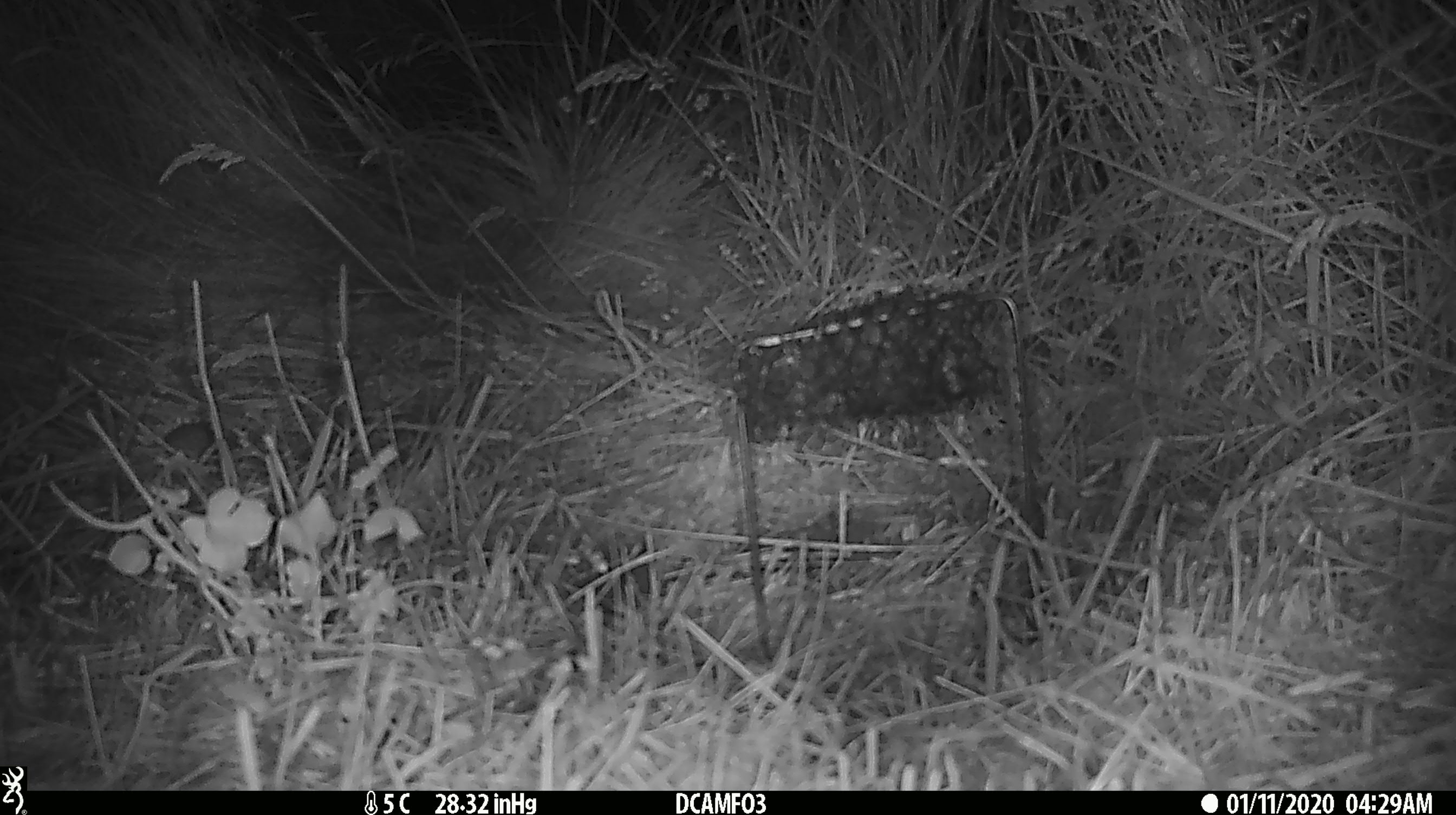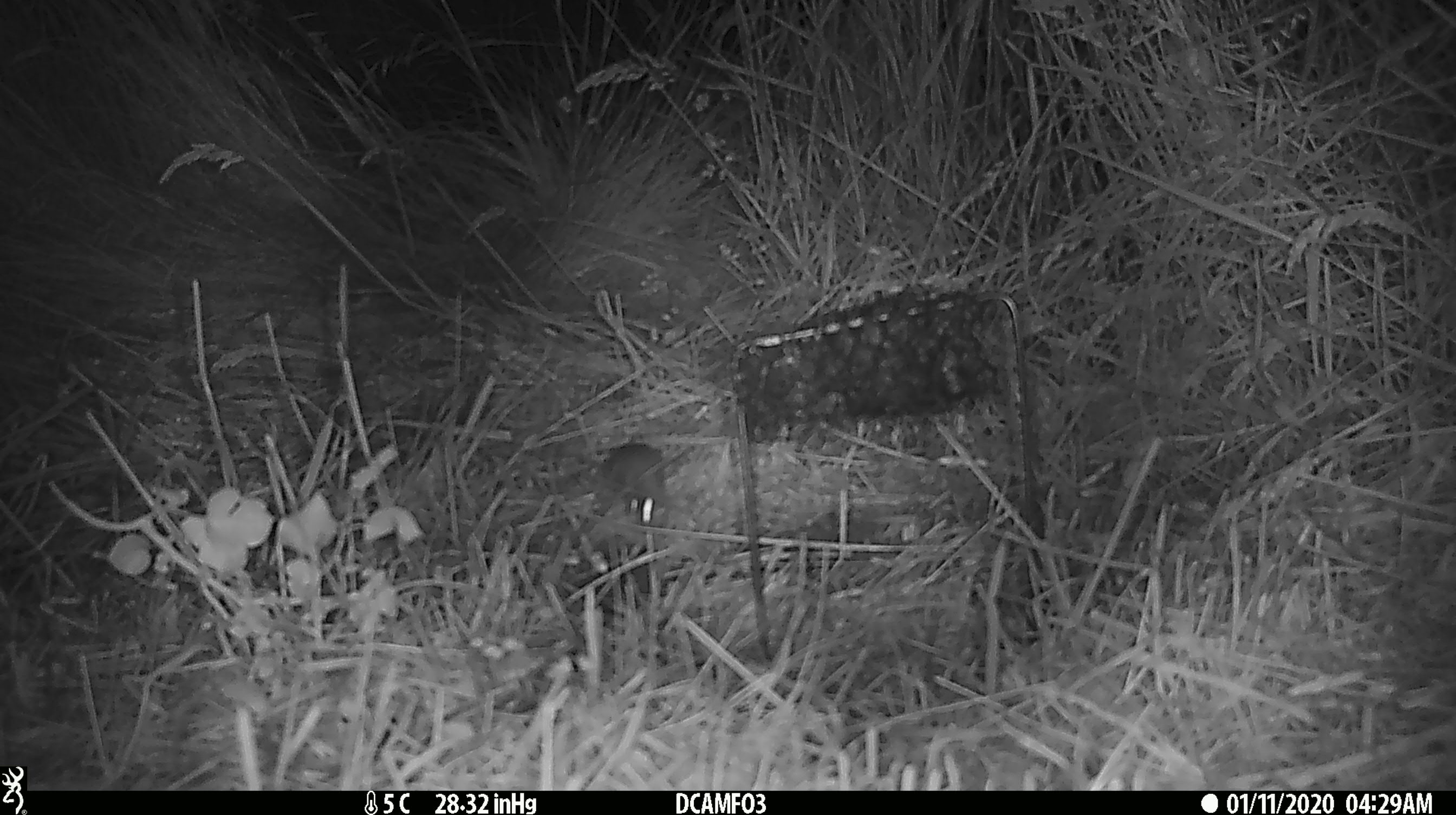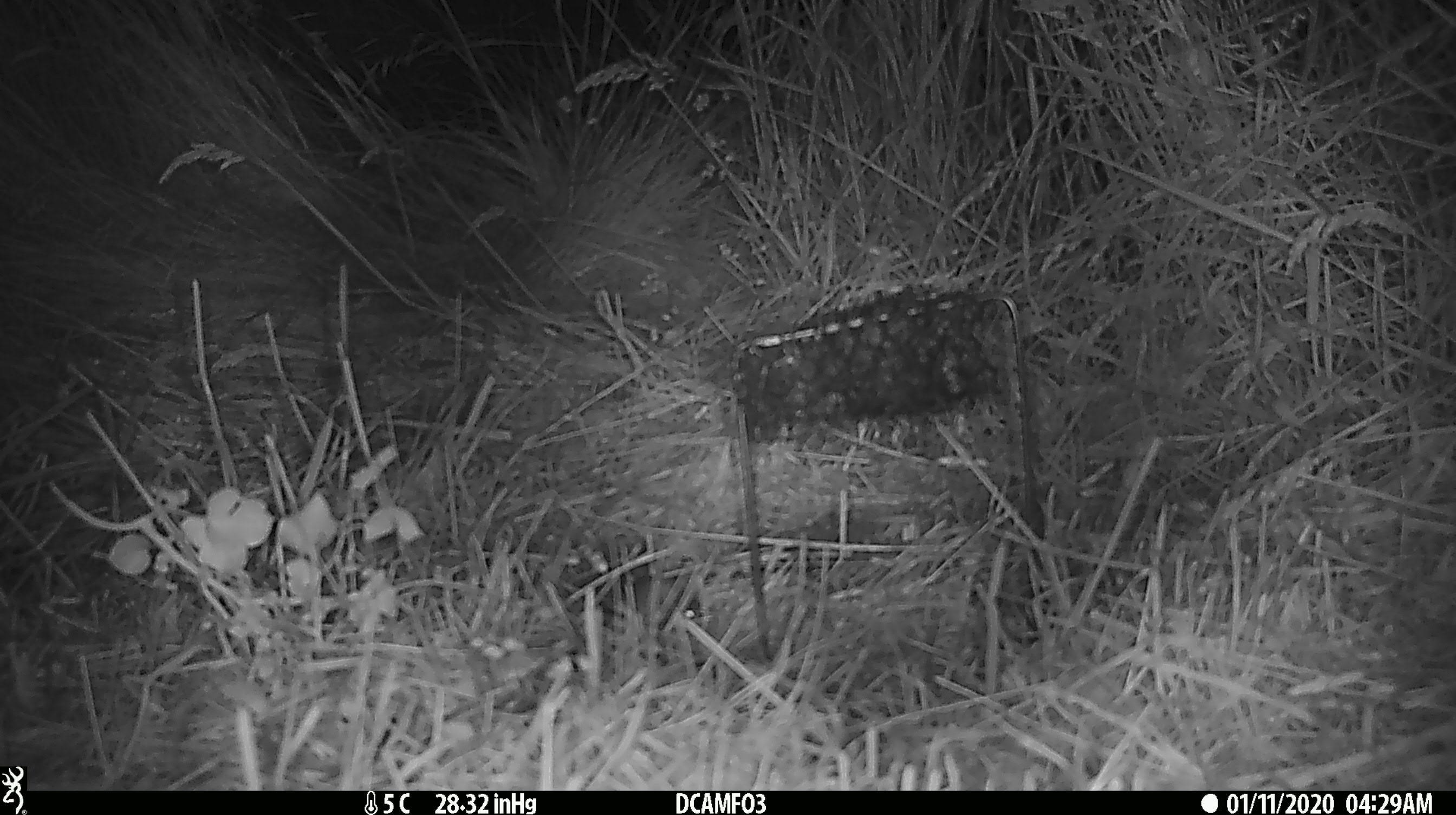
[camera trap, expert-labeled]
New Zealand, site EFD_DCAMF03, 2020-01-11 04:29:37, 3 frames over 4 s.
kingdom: Animalia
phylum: Chordata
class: Mammalia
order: Rodentia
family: Muridae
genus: Mus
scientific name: Mus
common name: mouse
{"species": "mouse (Mus)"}